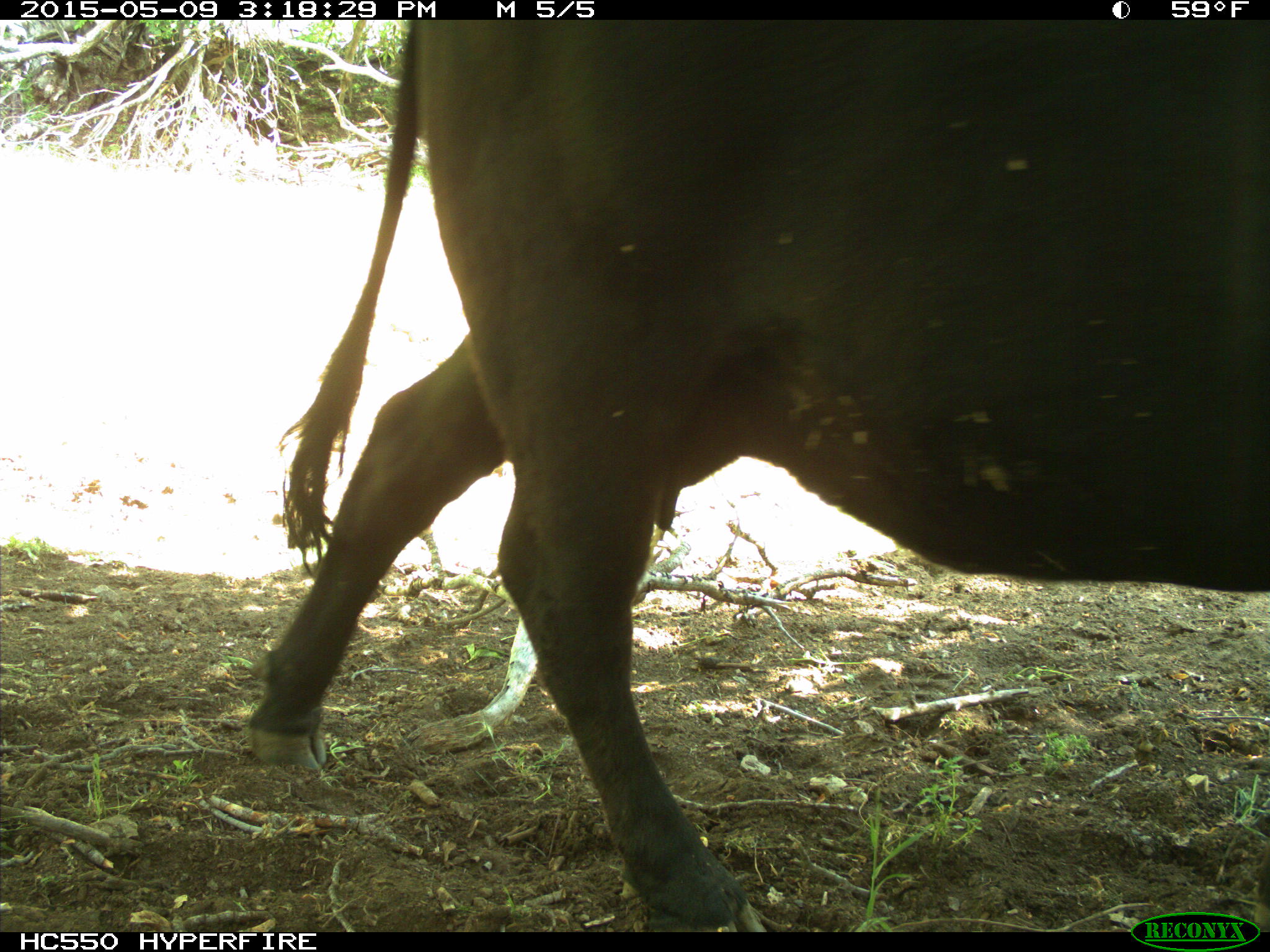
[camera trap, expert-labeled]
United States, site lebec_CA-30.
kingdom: Animalia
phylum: Chordata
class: Mammalia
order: Artiodactyla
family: Bovidae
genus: Bos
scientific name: Bos taurus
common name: domestic cow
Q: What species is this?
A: Bos taurus (domestic cow).